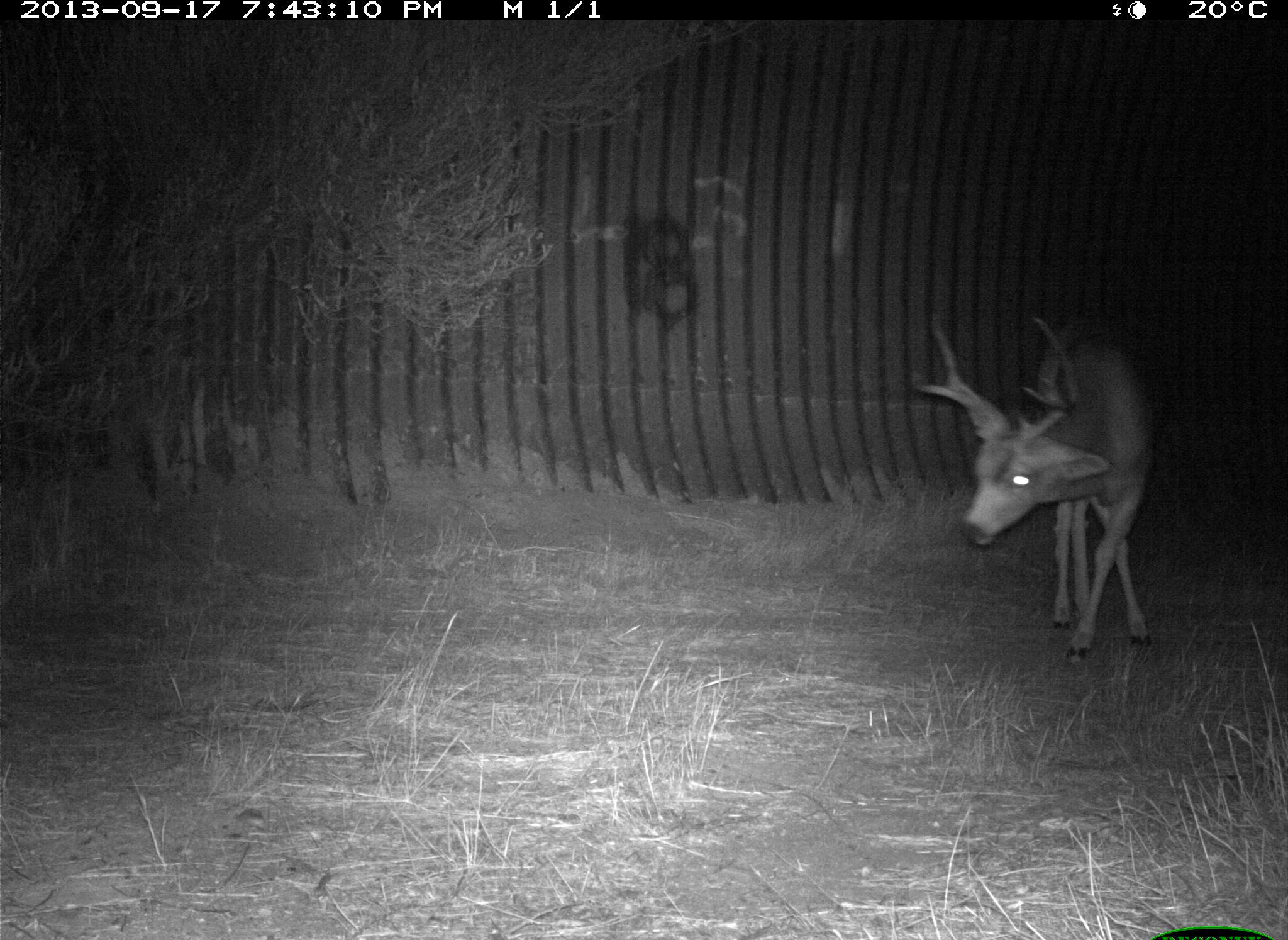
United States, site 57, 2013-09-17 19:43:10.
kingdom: Animalia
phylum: Chordata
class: Mammalia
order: Artiodactyla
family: Cervidae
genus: Odocoileus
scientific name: Odocoileus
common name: deer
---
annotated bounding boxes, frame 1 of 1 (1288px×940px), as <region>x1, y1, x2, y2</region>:
deer: <region>912, 312, 1152, 666</region>